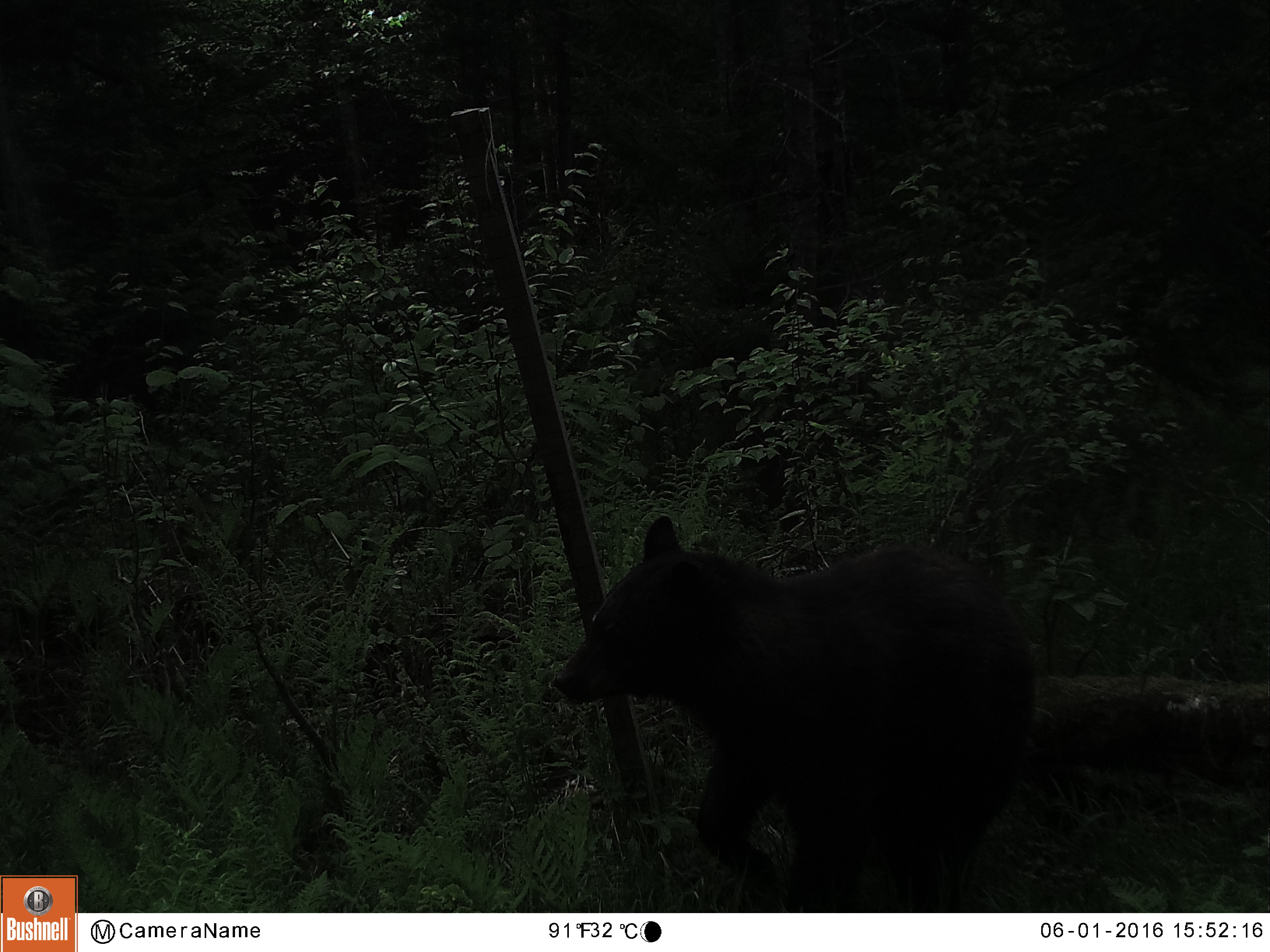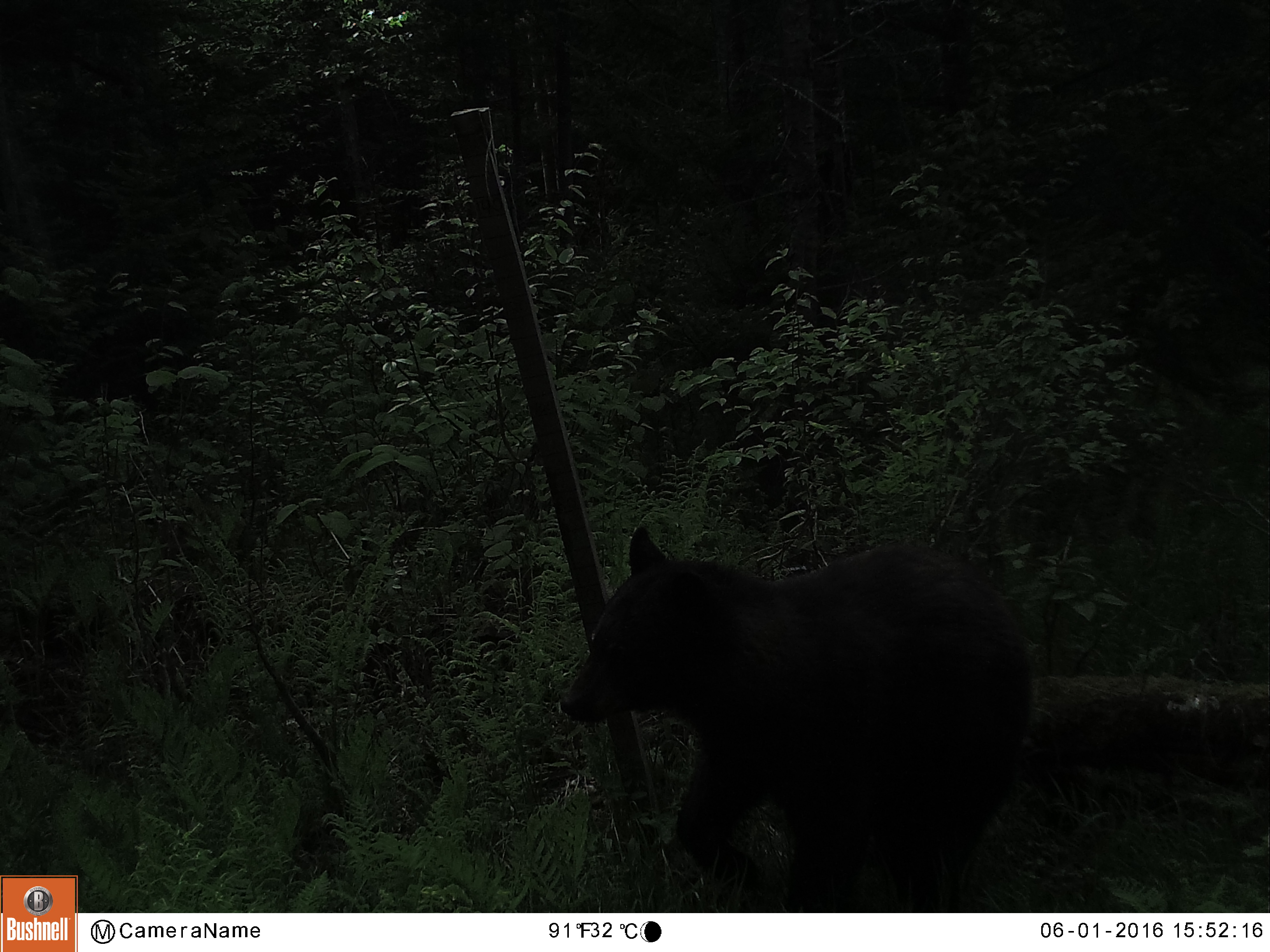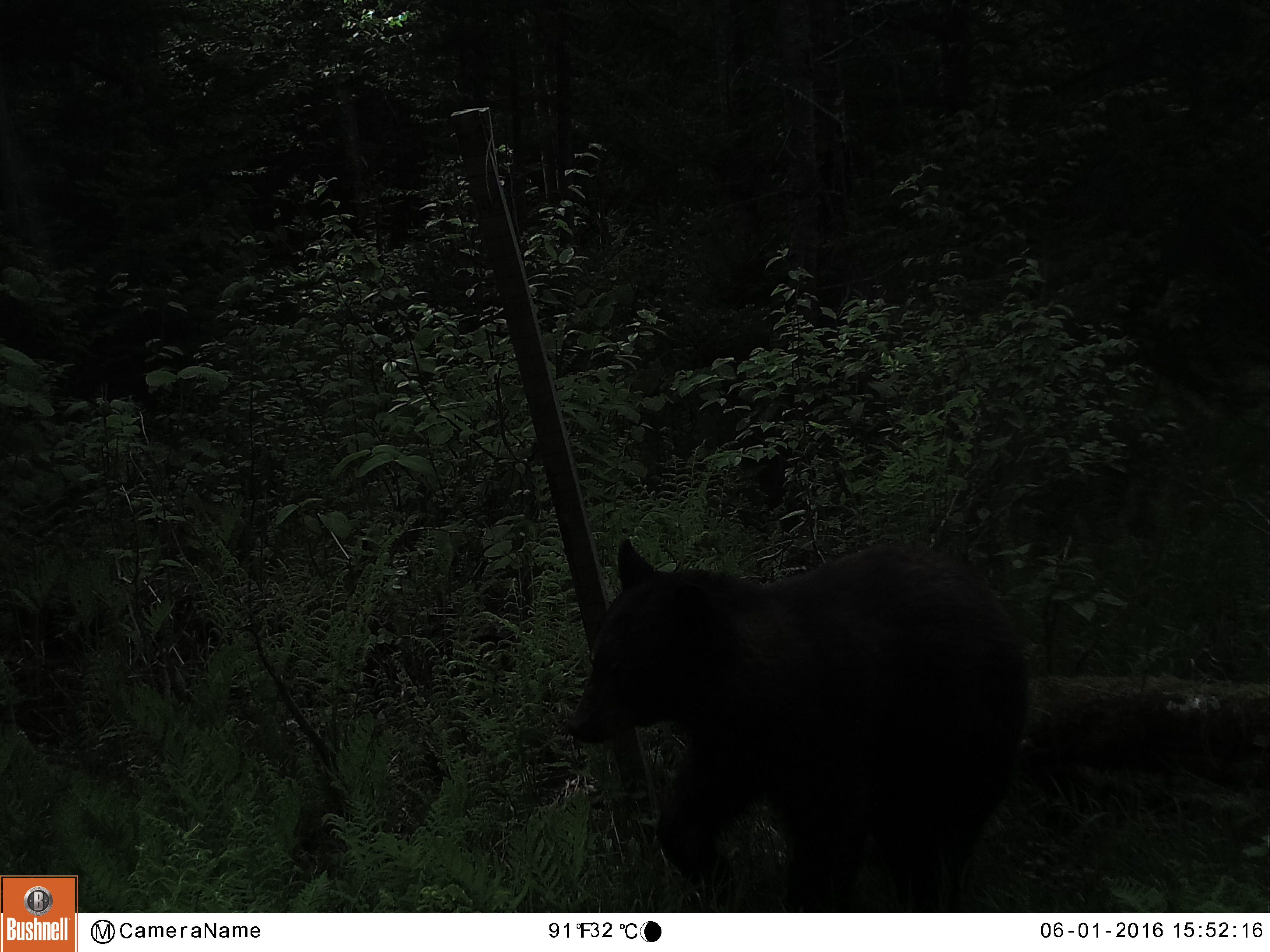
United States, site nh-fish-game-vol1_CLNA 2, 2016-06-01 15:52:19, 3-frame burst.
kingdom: Animalia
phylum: Chordata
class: Mammalia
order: Carnivora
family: Ursidae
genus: Ursus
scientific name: Ursus americanus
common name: black bear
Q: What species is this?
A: Black bear (Ursus americanus).